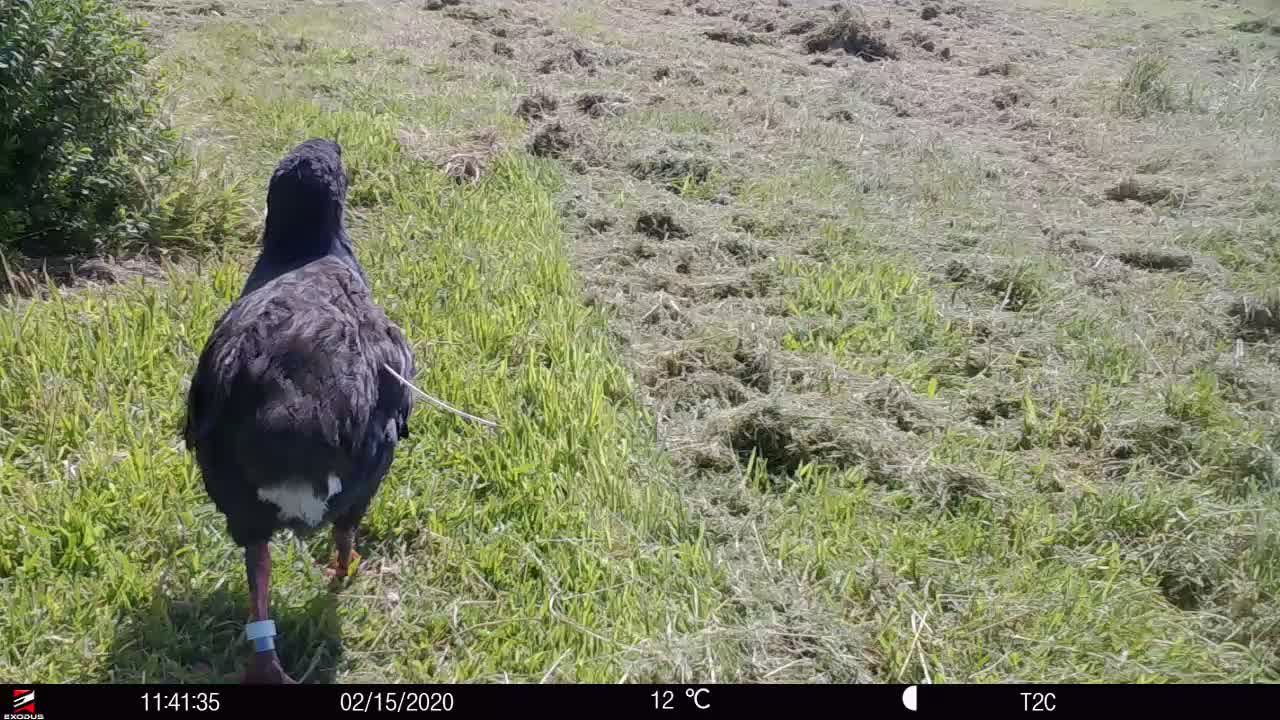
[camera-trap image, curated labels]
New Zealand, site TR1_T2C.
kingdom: Animalia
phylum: Chordata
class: Aves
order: Gruiformes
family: Rallidae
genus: Porphyrio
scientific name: Porphyrio mantelli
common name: takahe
Takahe (Porphyrio mantelli).